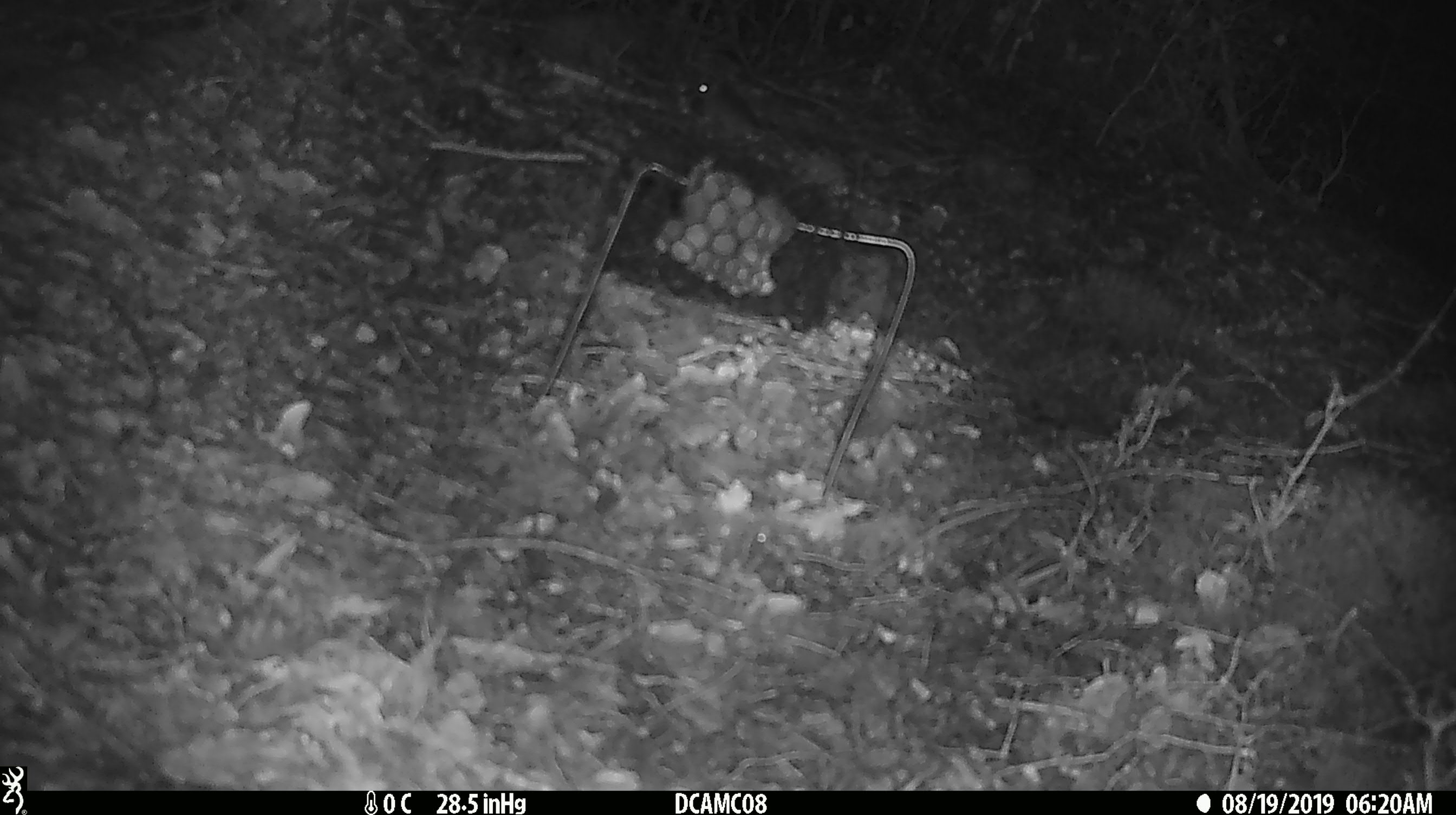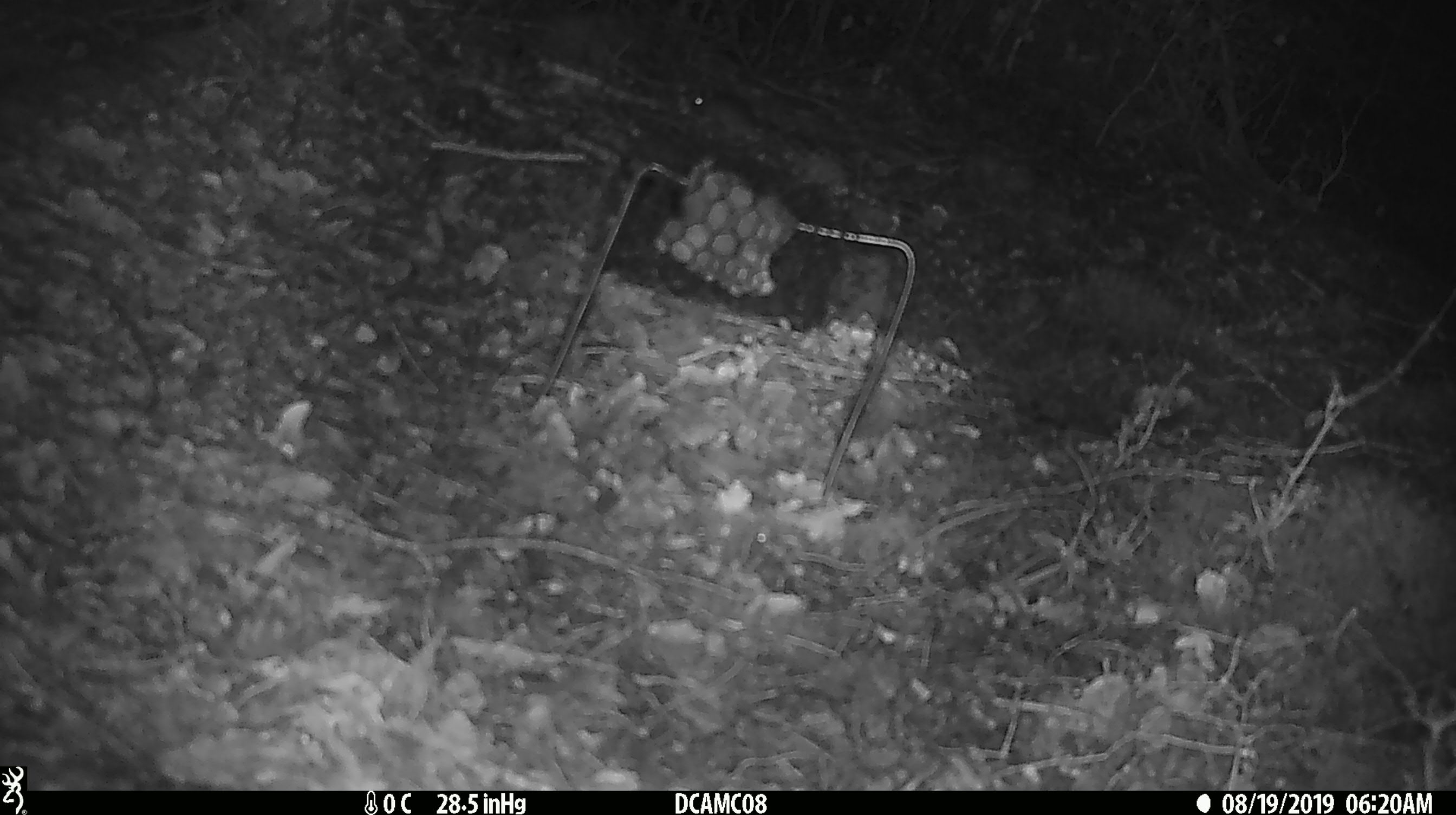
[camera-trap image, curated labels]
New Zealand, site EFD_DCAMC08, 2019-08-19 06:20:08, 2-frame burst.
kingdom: Animalia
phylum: Chordata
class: Mammalia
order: Rodentia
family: Muridae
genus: Mus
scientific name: Mus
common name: mouse